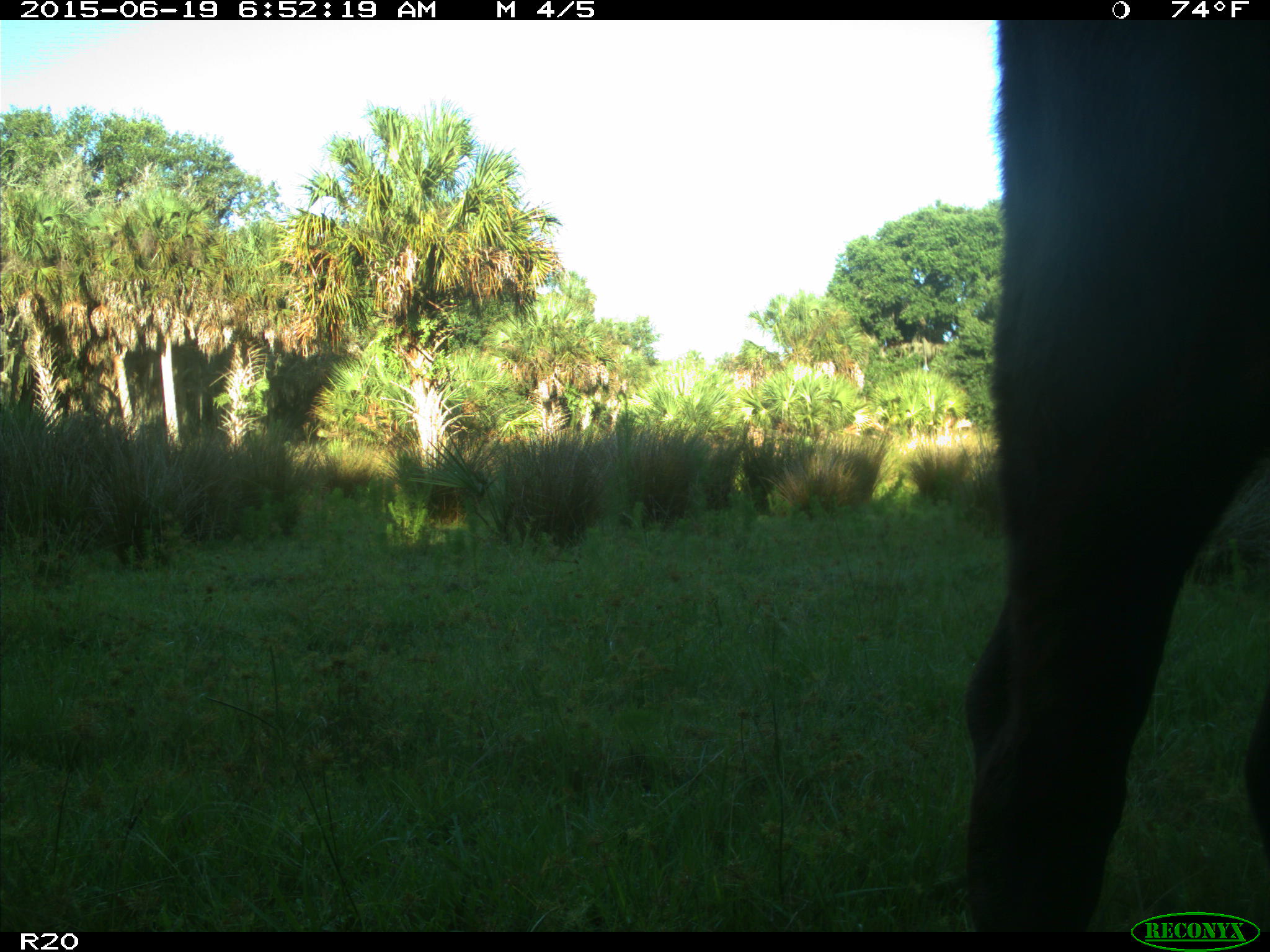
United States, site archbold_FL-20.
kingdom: Animalia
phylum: Chordata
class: Mammalia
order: Artiodactyla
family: Bovidae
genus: Bos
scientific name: Bos taurus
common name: domestic cow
Bos taurus (domestic cow).